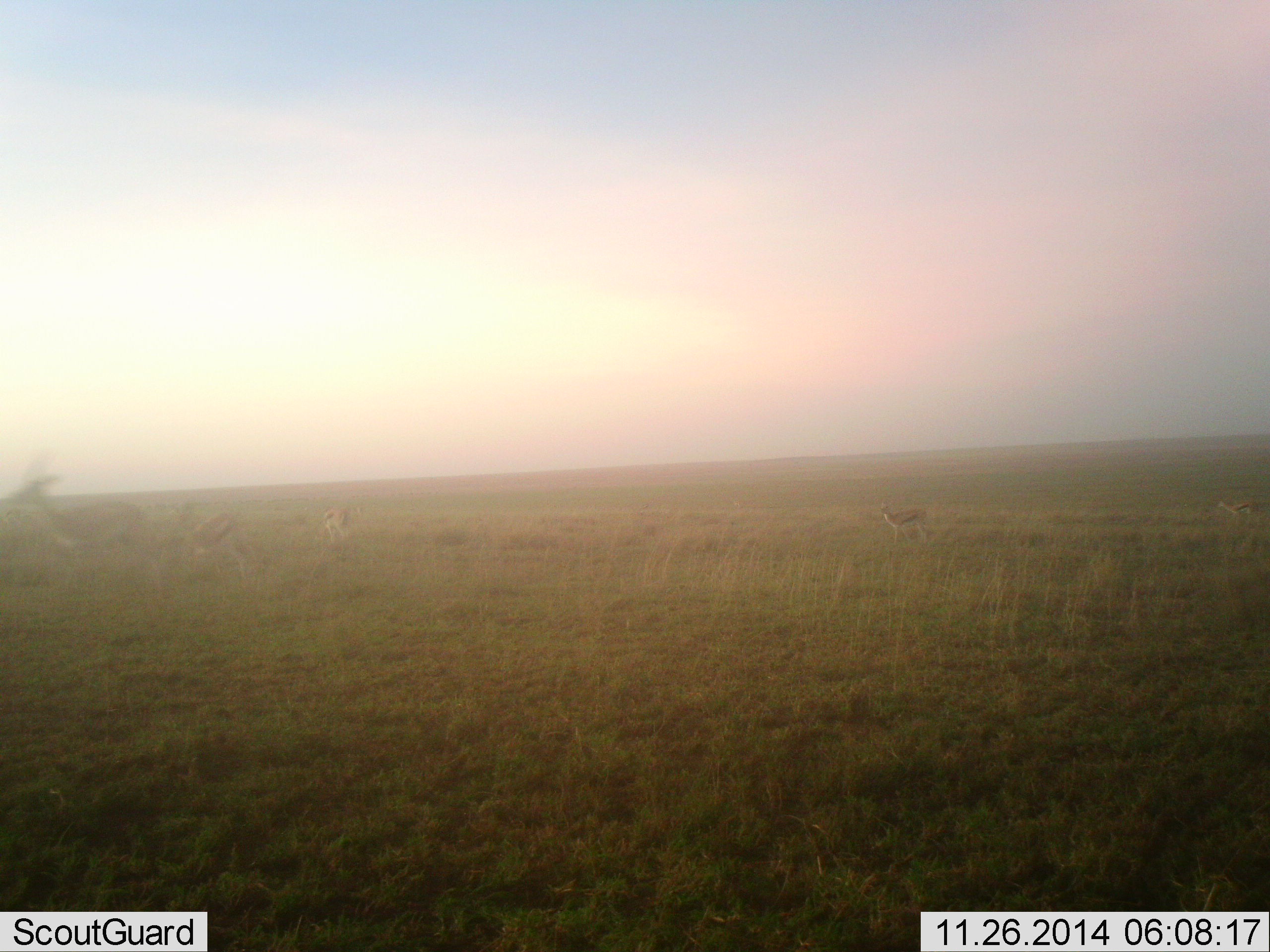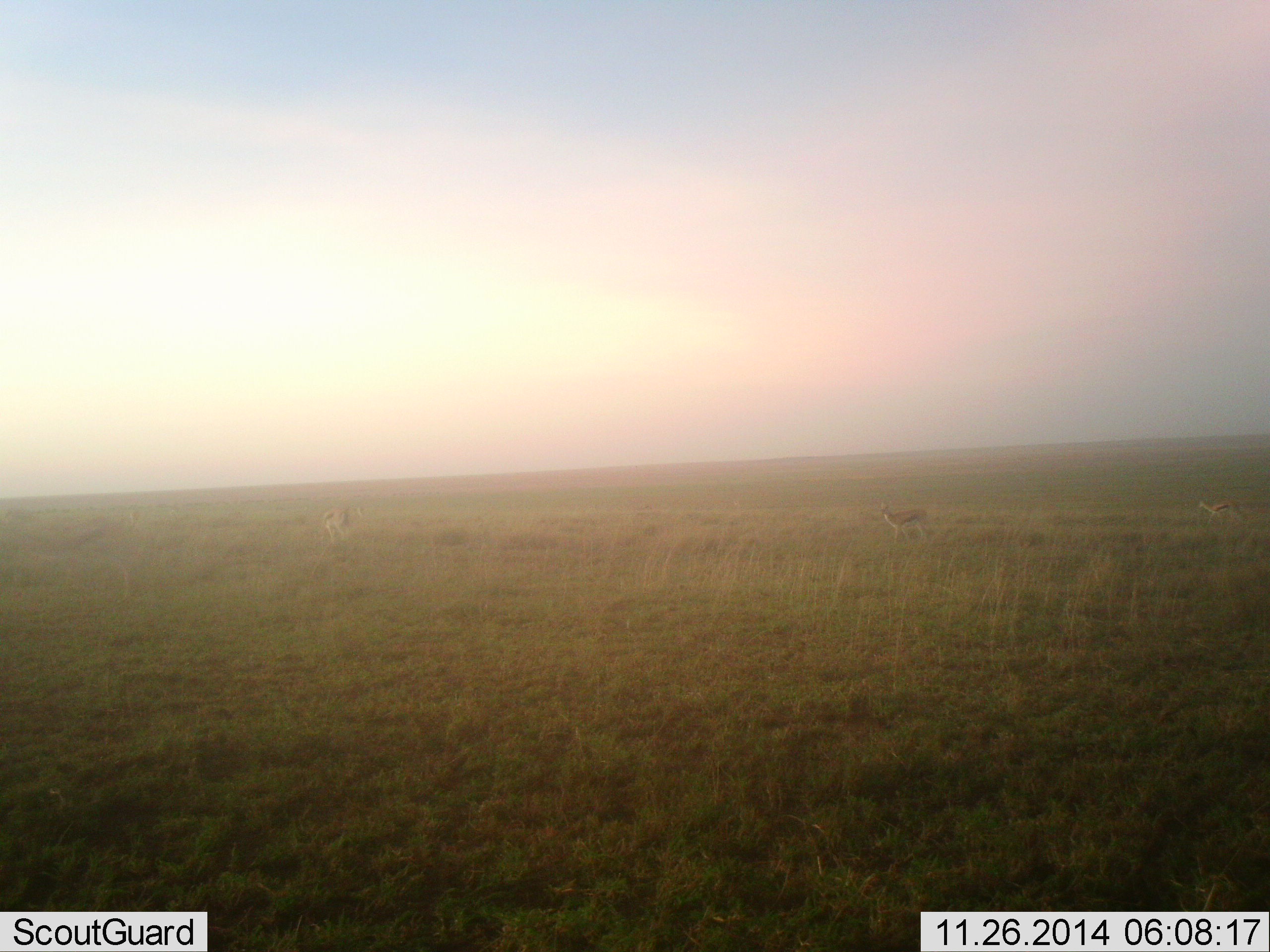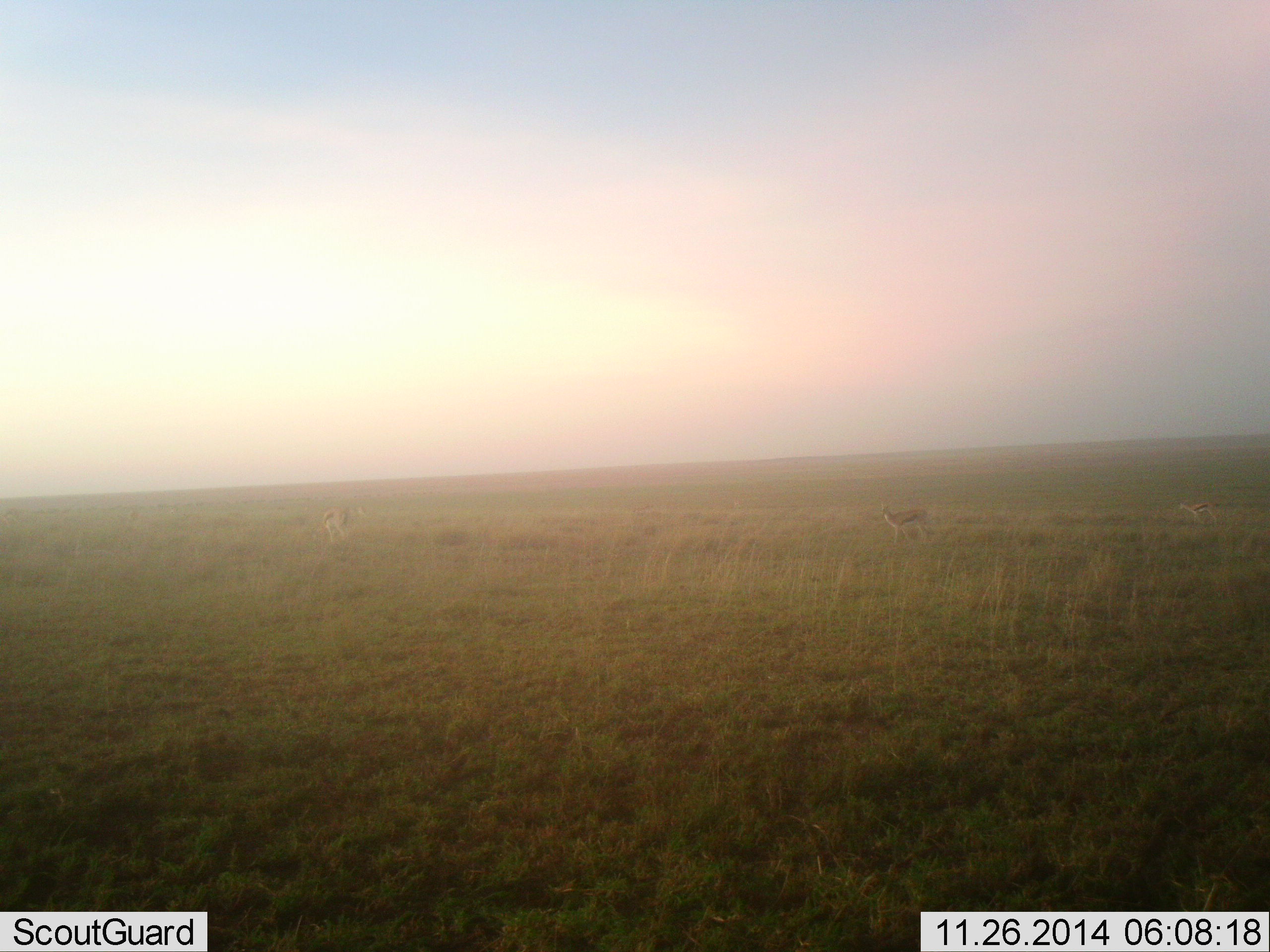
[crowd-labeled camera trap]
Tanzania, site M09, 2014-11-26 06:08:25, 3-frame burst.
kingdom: Animalia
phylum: Chordata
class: Mammalia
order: Artiodactyla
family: Bovidae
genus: Eudorcas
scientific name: Eudorcas thomsonii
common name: thomson's gazelle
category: gazellethomsons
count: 4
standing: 70%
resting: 0%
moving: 70%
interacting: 10%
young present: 10%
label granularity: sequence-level